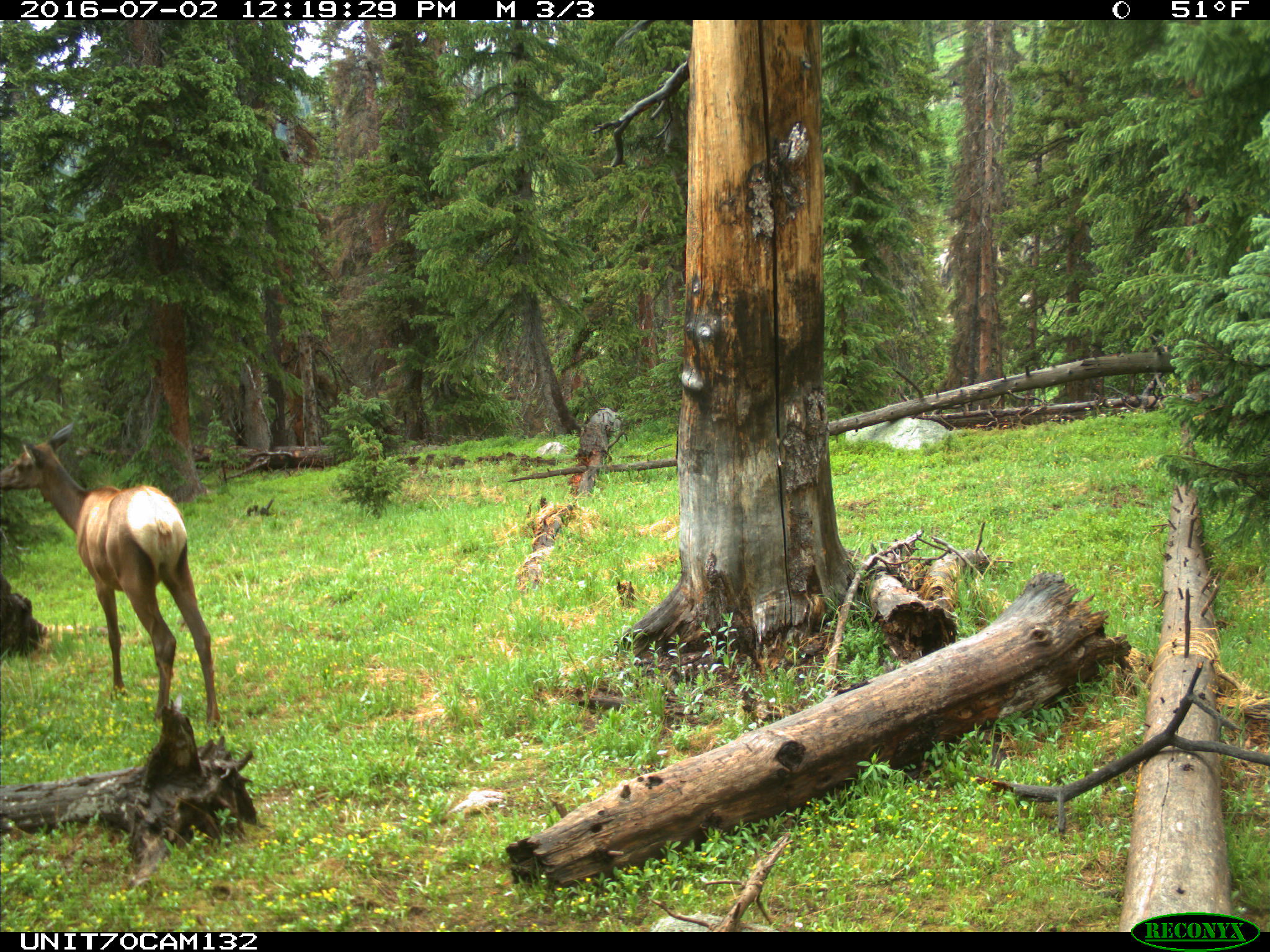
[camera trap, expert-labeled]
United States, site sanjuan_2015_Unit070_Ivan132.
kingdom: Animalia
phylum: Chordata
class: Mammalia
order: Artiodactyla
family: Cervidae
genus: Cervus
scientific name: Cervus elaphus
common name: red deer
Cervus elaphus (red deer).